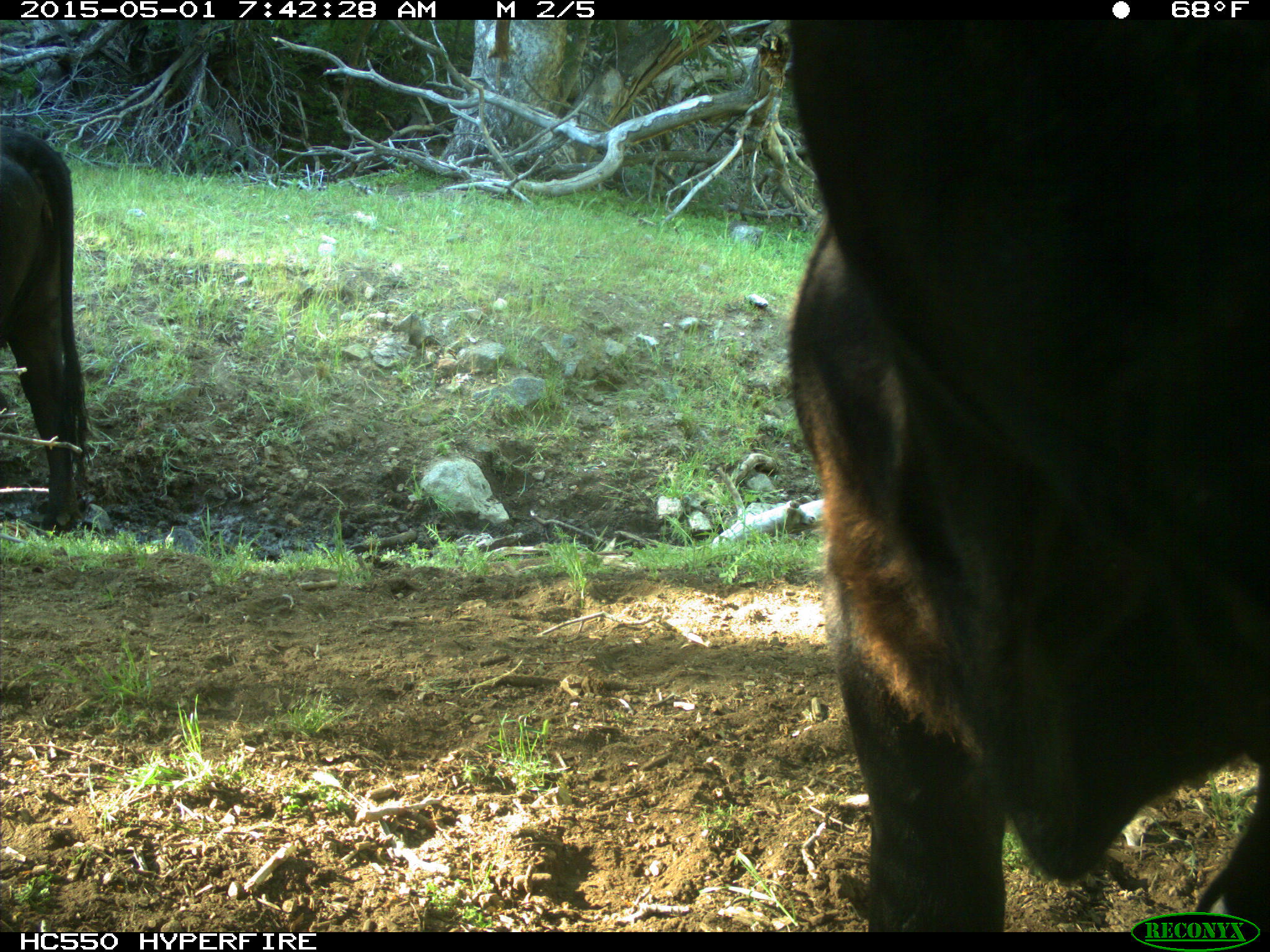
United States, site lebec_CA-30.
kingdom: Animalia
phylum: Chordata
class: Mammalia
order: Artiodactyla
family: Bovidae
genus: Bos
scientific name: Bos taurus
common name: domestic cow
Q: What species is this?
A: Bos taurus (domestic cow).